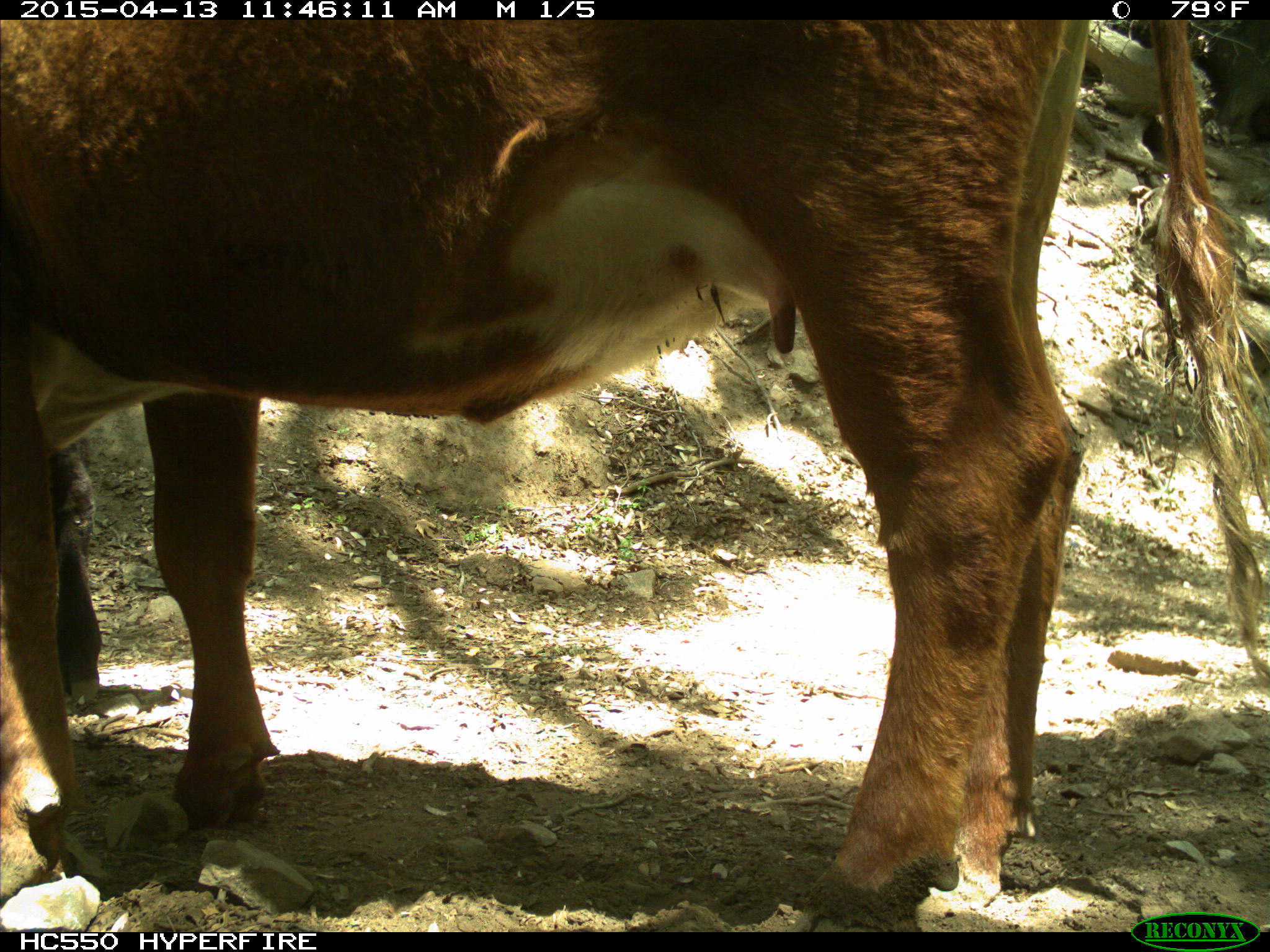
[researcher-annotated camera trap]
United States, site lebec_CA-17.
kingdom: Animalia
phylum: Chordata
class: Mammalia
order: Artiodactyla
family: Bovidae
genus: Bos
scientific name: Bos taurus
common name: domestic cow